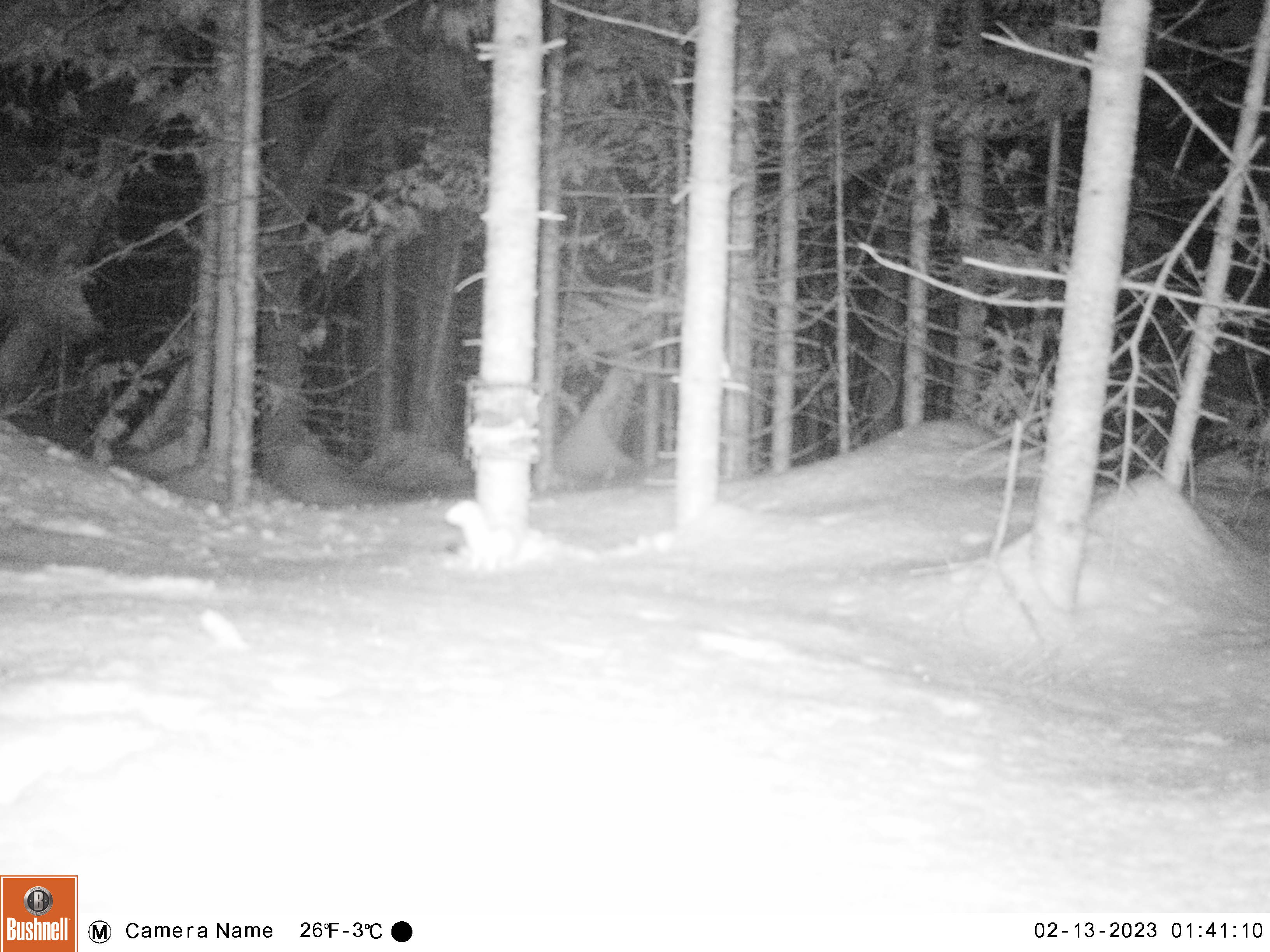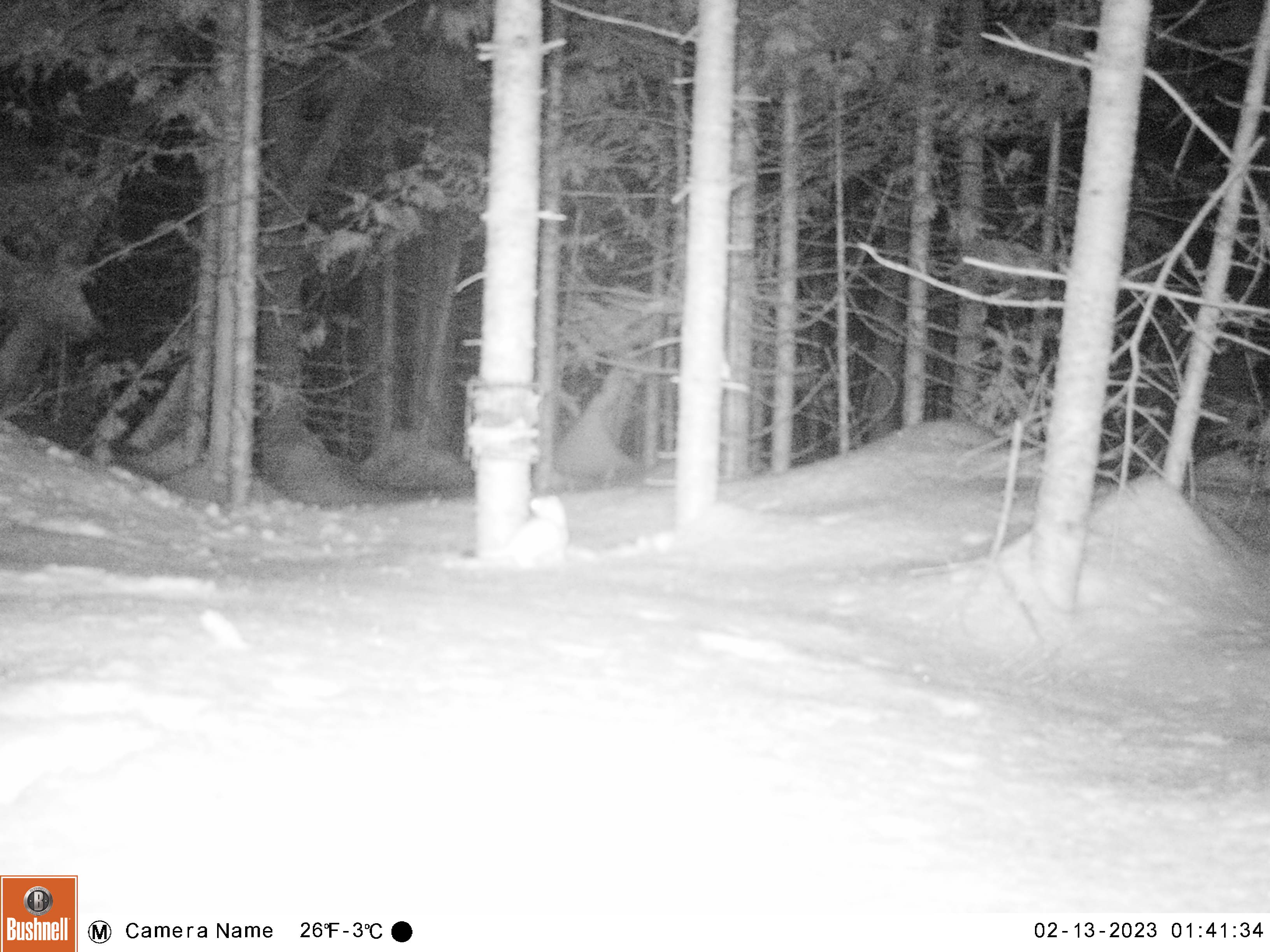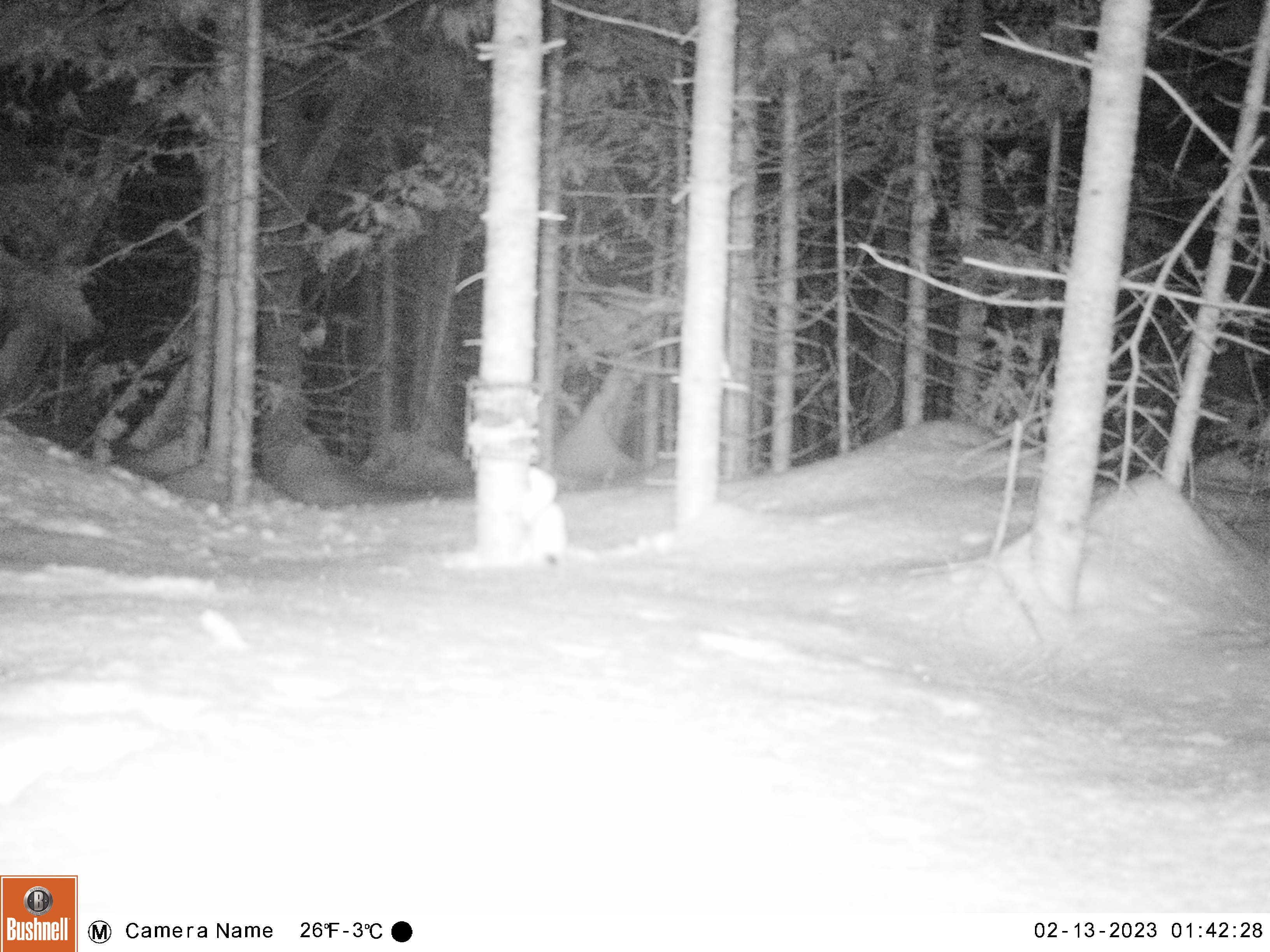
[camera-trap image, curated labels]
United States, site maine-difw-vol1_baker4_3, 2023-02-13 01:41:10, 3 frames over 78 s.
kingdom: Animalia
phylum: Chordata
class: Mammalia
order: Carnivora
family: Mustelidae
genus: Mustela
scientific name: Mustela richardsonii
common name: short-tailed weasel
Short-tailed weasel (Mustela richardsonii).